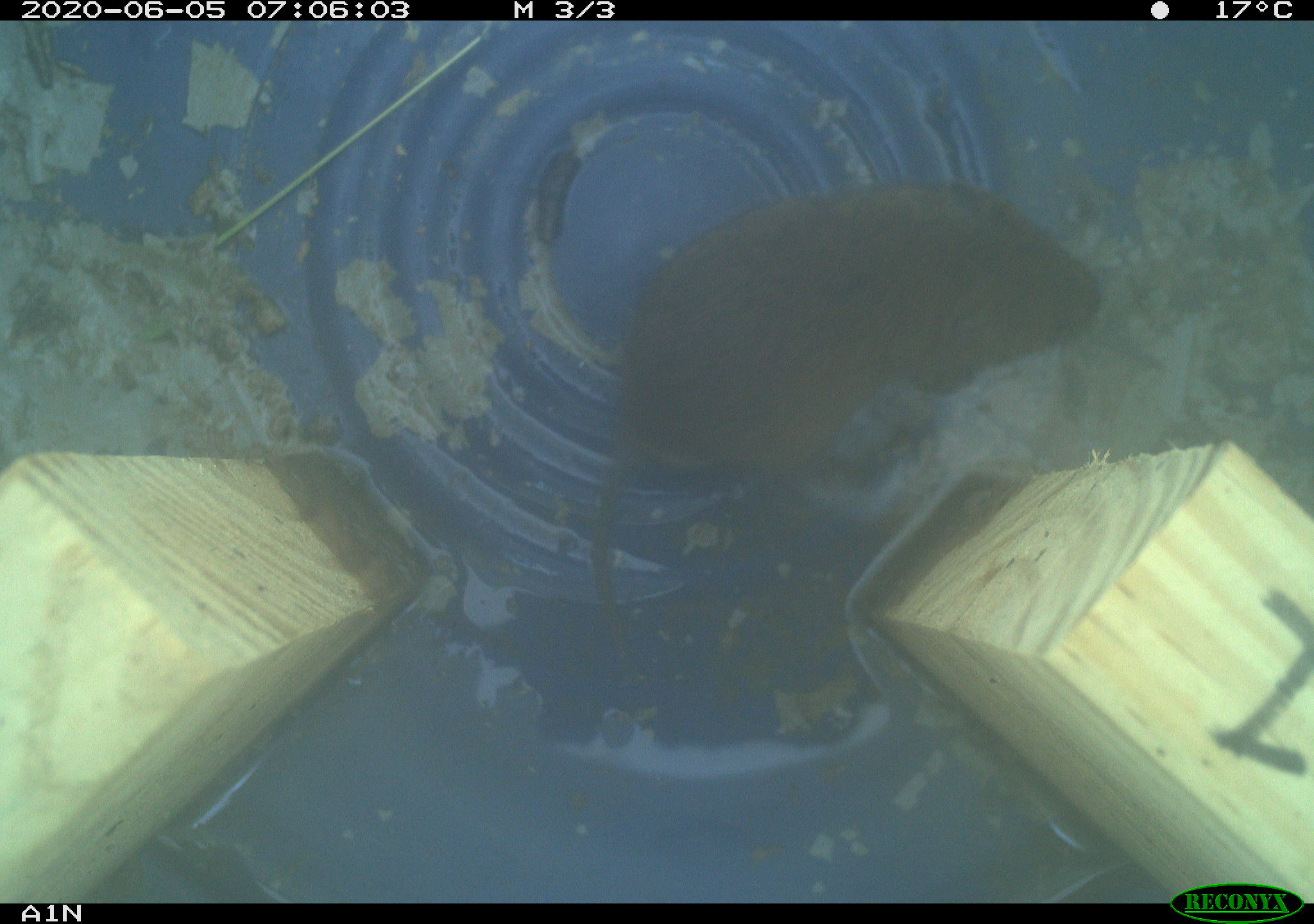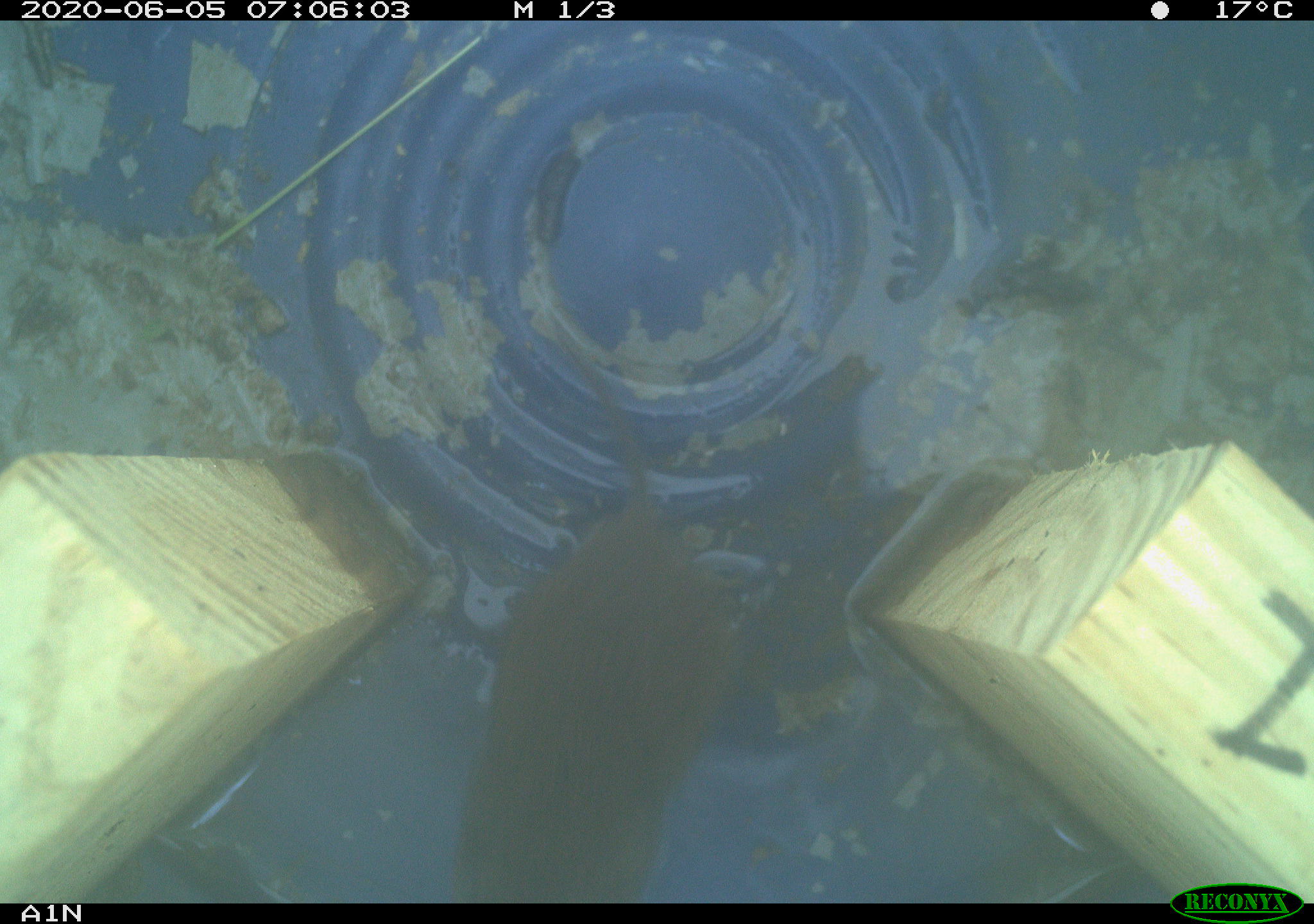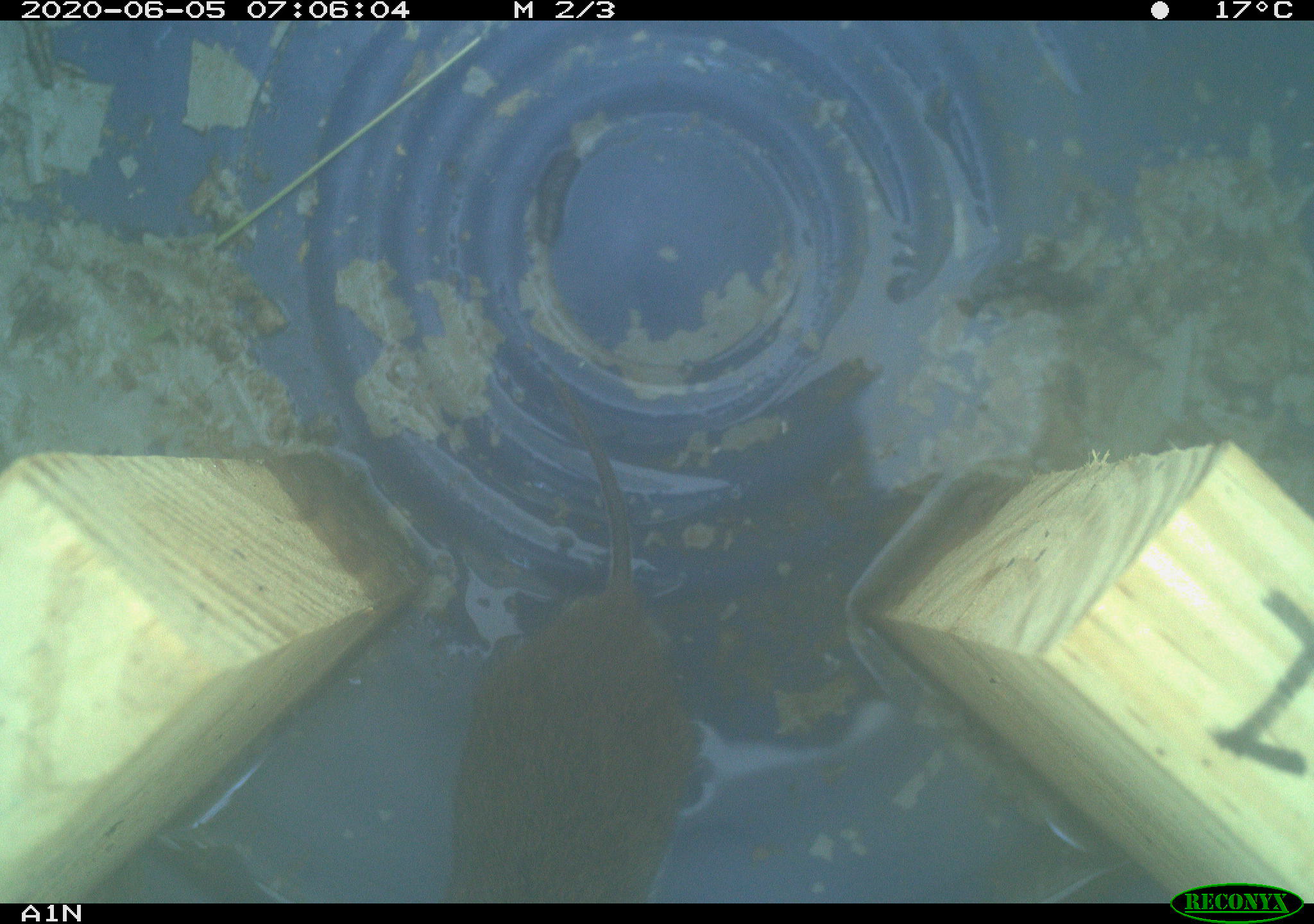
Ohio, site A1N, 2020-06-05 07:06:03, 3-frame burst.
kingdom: Animalia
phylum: Chordata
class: Mammalia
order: Rodentia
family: Cricetidae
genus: Microtus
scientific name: Microtus pennsylvanicus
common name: meadow vole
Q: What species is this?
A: Meadow vole (Microtus pennsylvanicus).